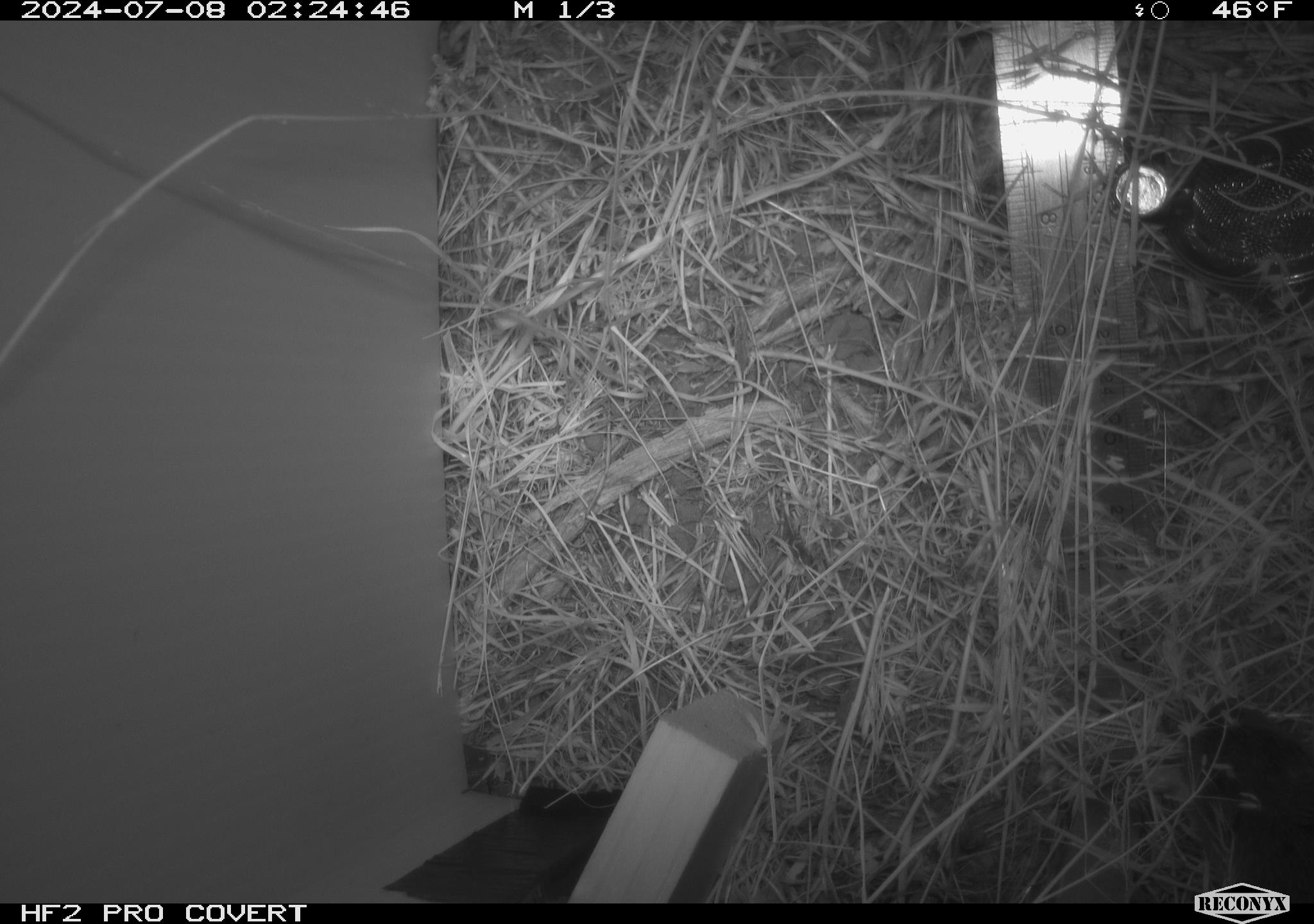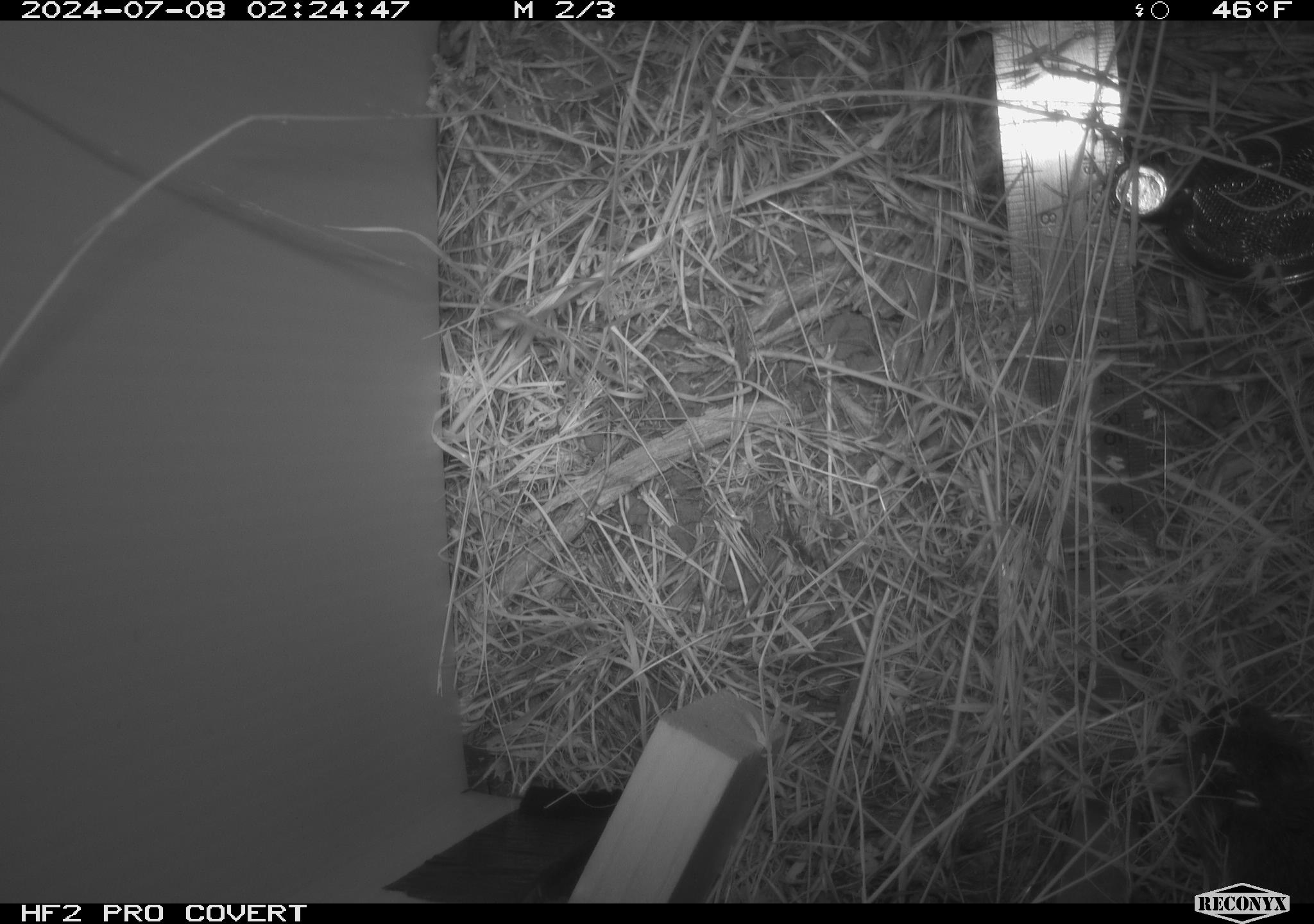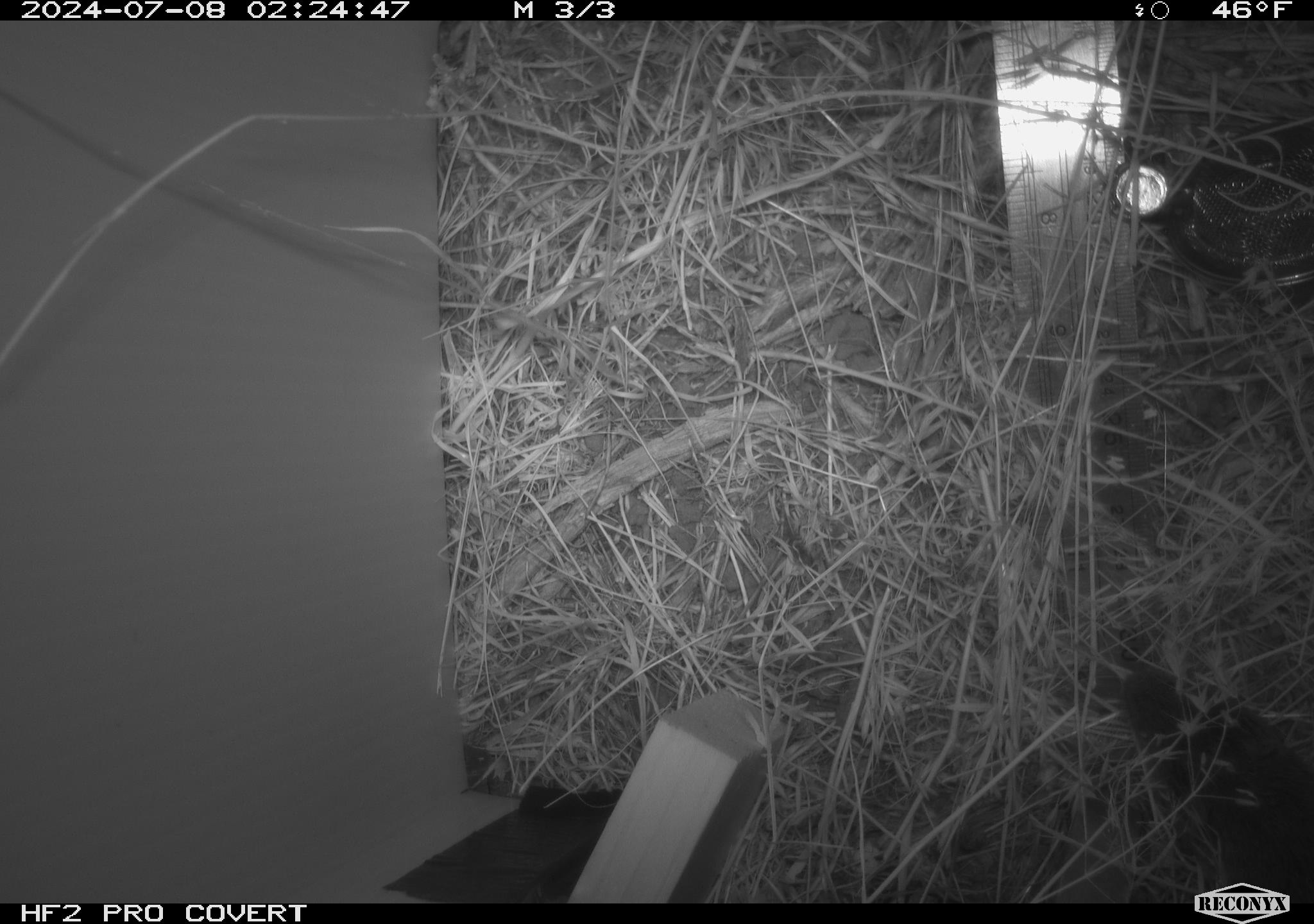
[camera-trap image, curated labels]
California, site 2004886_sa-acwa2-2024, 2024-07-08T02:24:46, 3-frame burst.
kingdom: Animalia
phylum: Chordata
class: Mammalia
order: Rodentia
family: Cricetidae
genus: Microtus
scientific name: Microtus californicus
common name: california vole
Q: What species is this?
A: California vole (Microtus californicus).